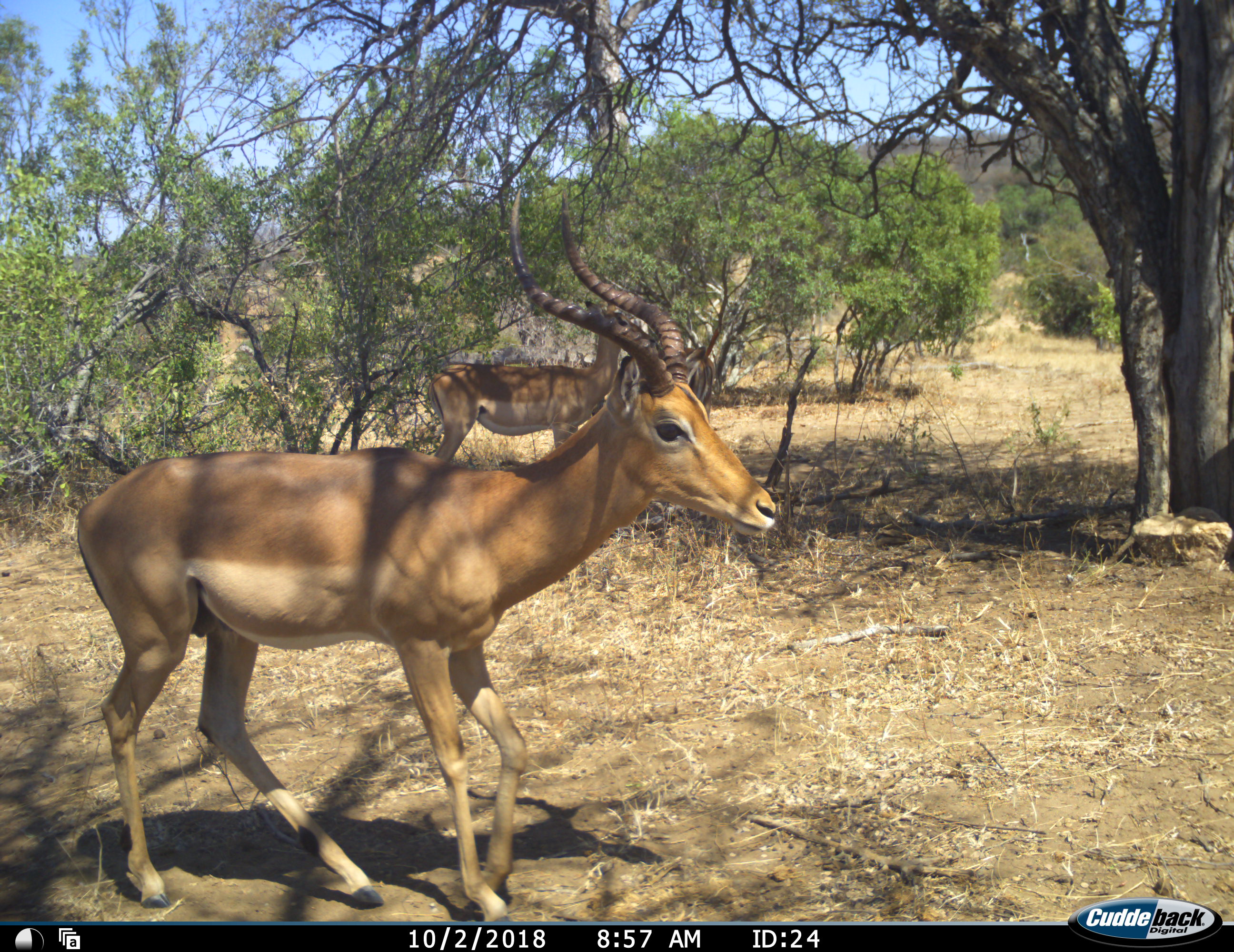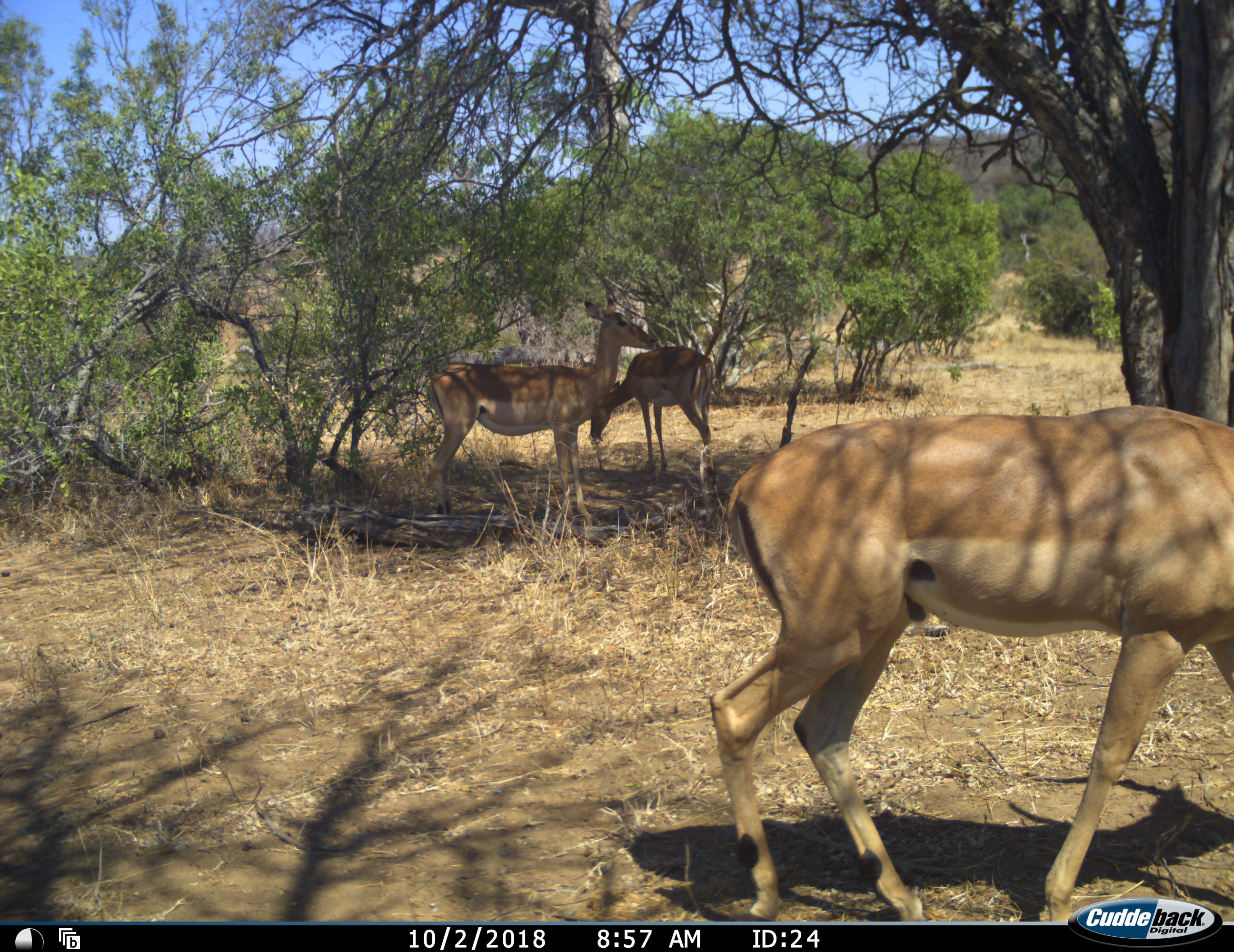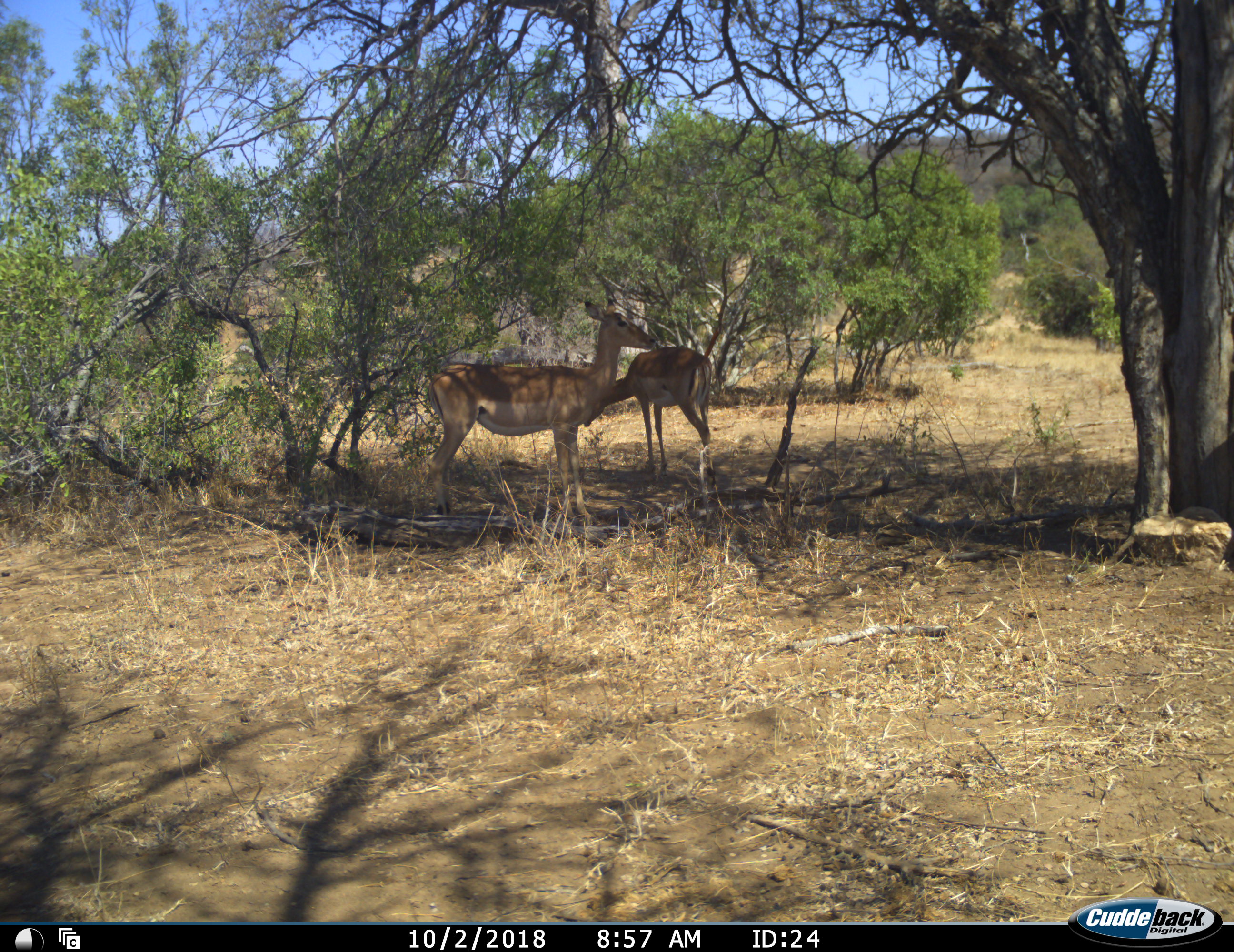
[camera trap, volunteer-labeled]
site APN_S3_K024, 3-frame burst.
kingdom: Animalia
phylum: Chordata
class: Mammalia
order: Artiodactyla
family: Bovidae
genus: Aepyceros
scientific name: Aepyceros melampus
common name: impala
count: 3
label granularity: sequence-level